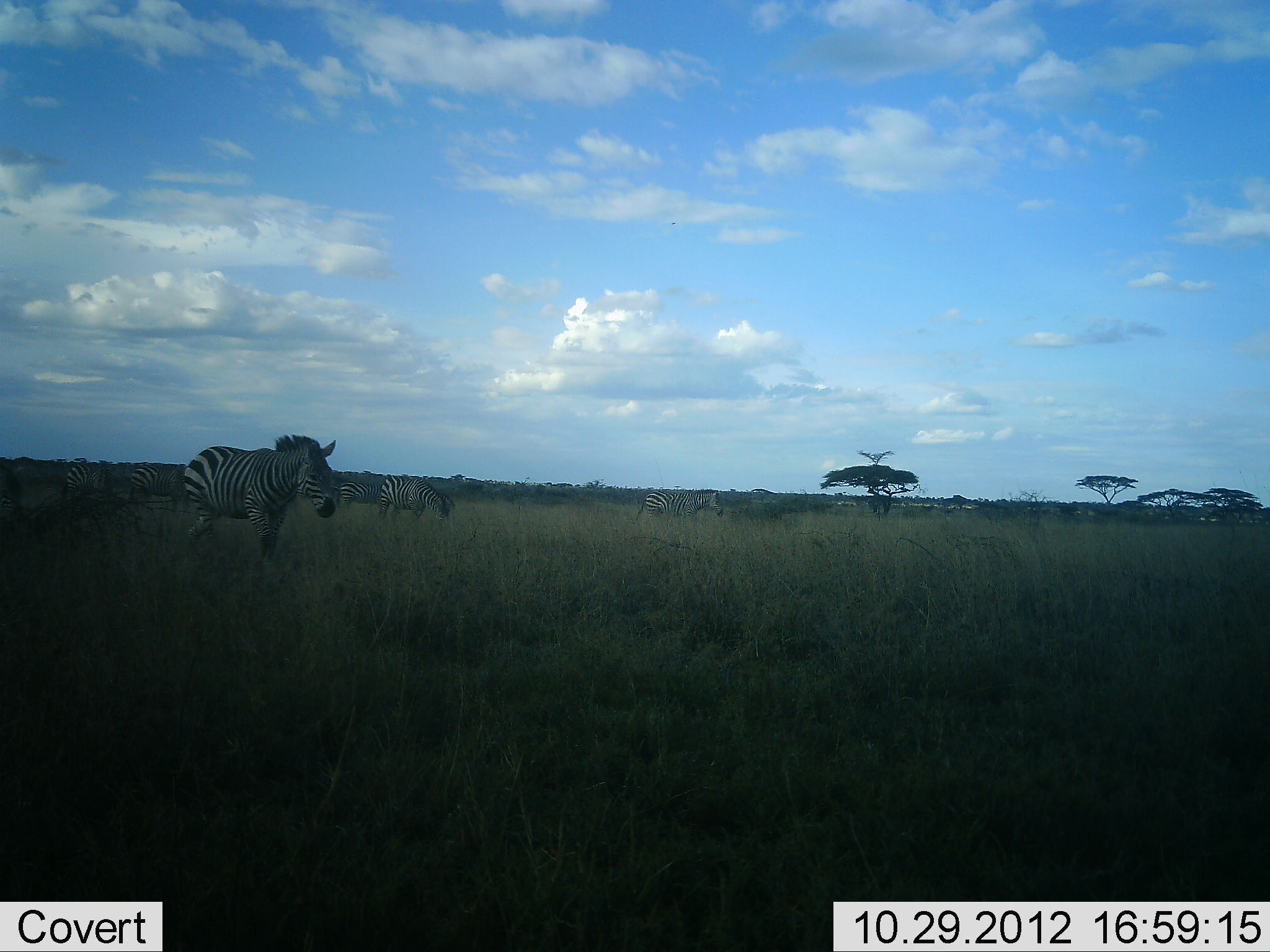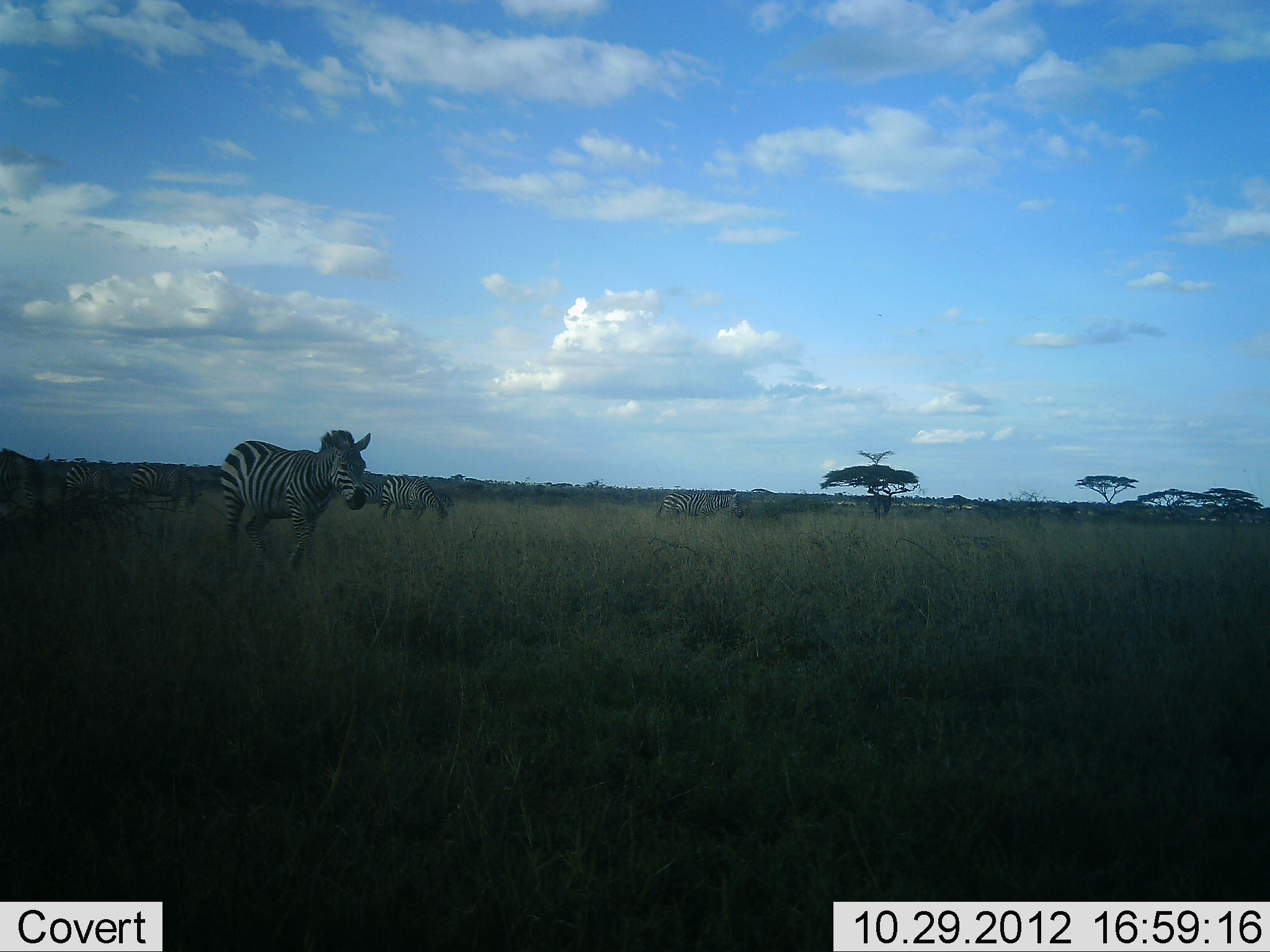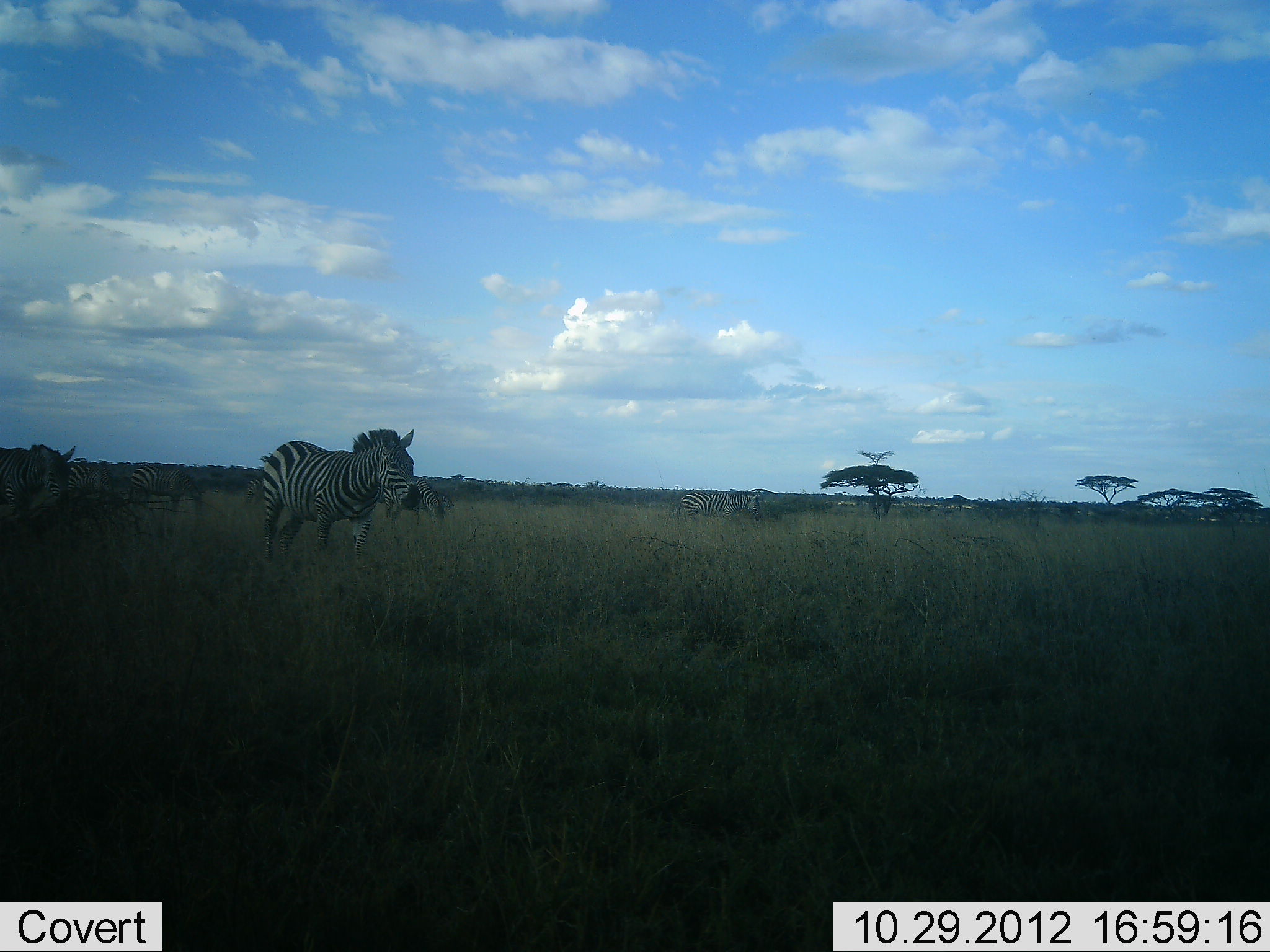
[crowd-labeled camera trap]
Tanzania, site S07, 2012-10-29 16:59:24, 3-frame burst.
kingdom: Animalia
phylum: Chordata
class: Mammalia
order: Perissodactyla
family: Equidae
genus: Equus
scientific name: Equus quagga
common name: plains zebra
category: zebra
Zebra (plains zebra) (Equus quagga), count 6. Behavior (volunteer vote fractions): standing 40%, resting 0%, moving 100%, interacting 0%. Young present (vote fraction): 0%. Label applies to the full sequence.